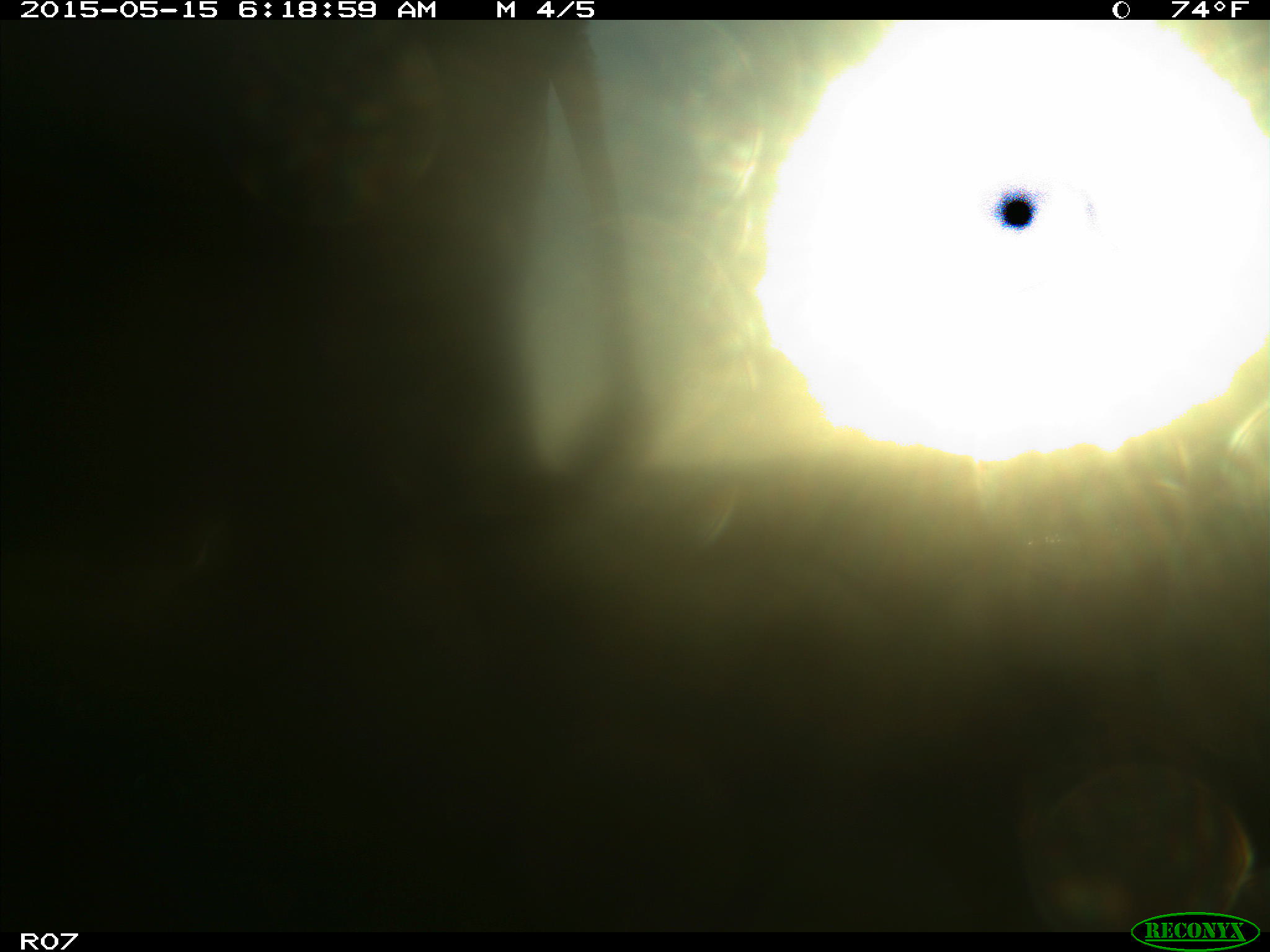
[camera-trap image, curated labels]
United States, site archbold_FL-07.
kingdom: Animalia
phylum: Chordata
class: Mammalia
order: Artiodactyla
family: Bovidae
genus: Bos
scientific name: Bos taurus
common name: domestic cow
Bos taurus (domestic cow).